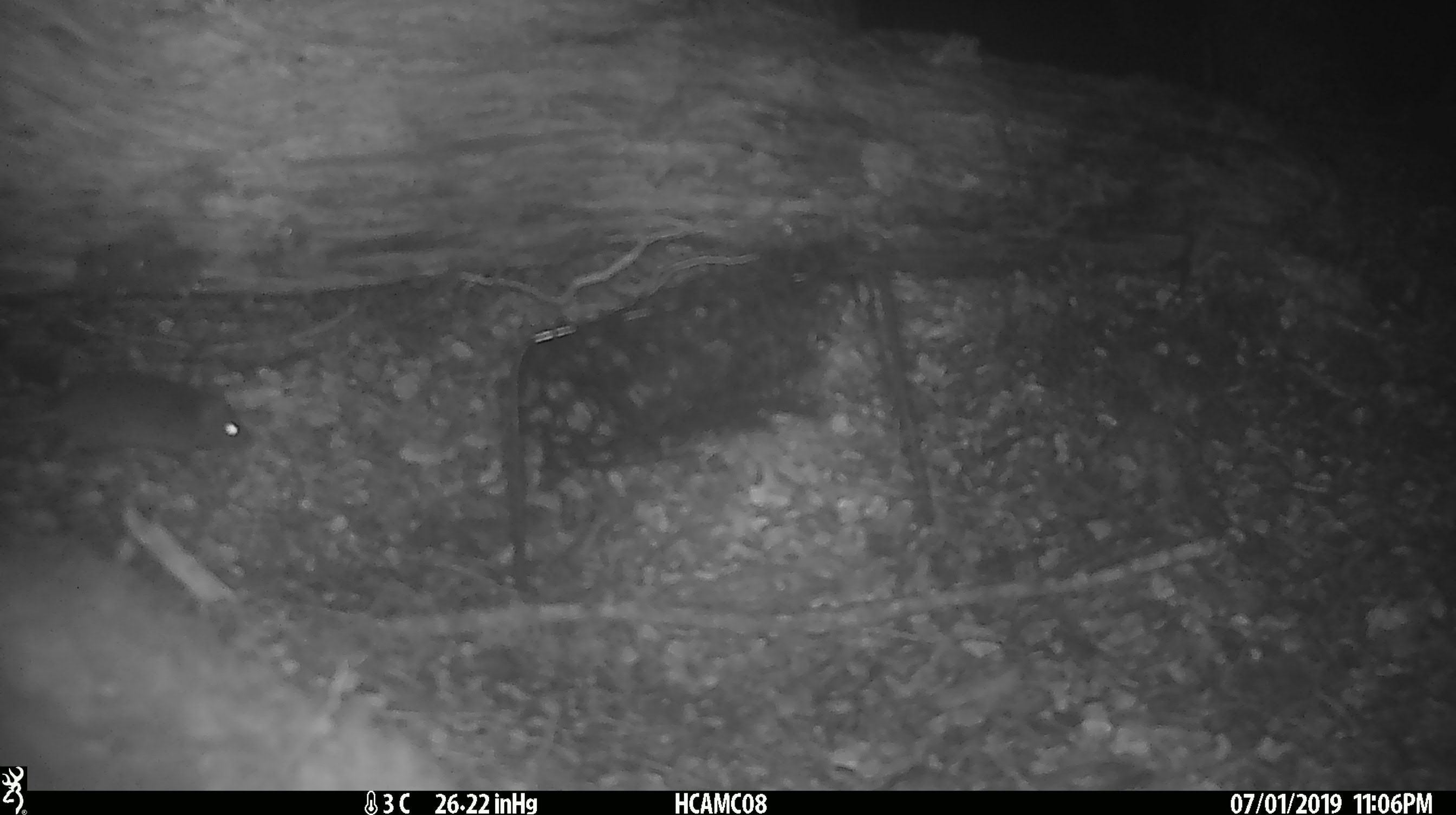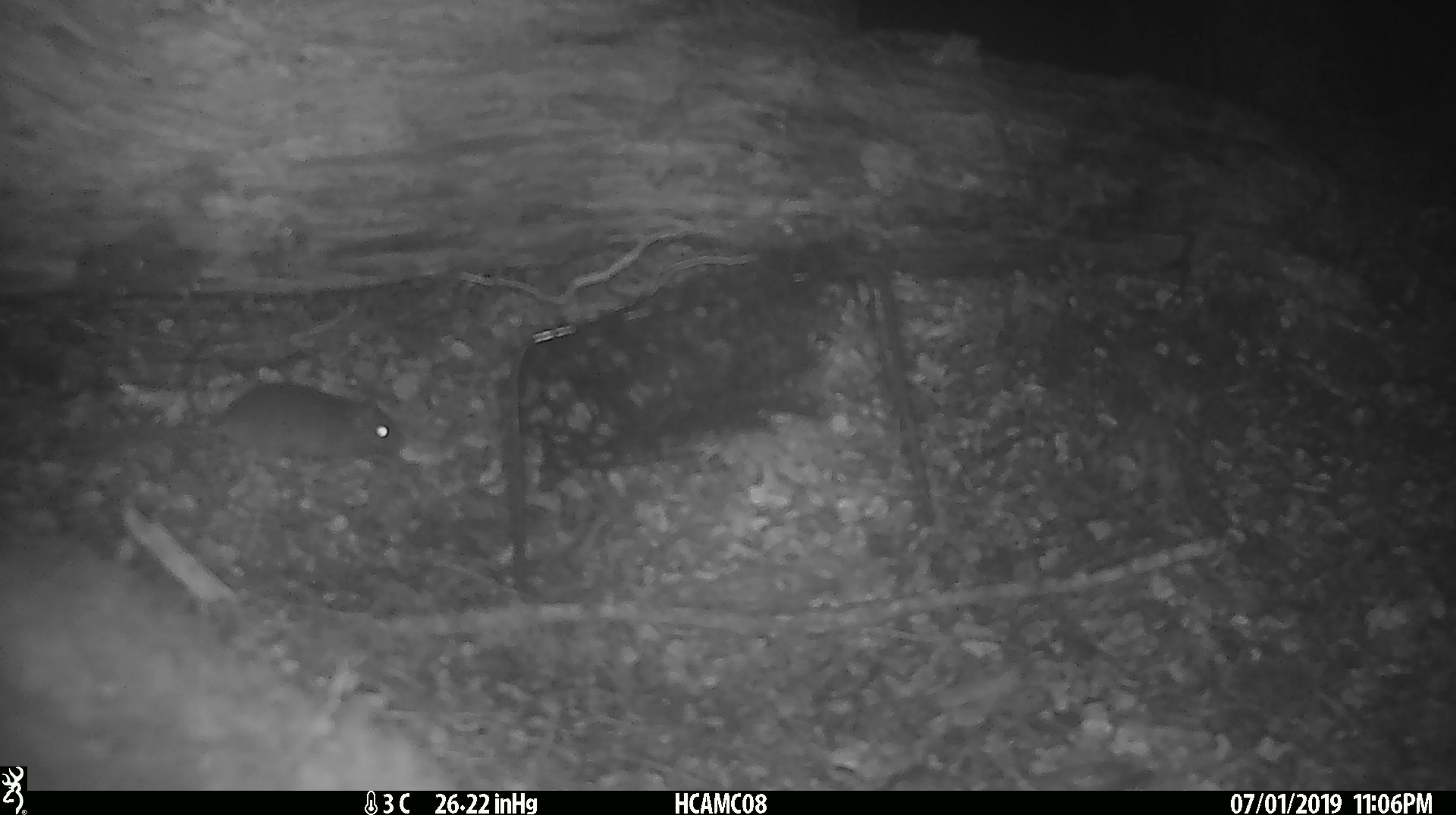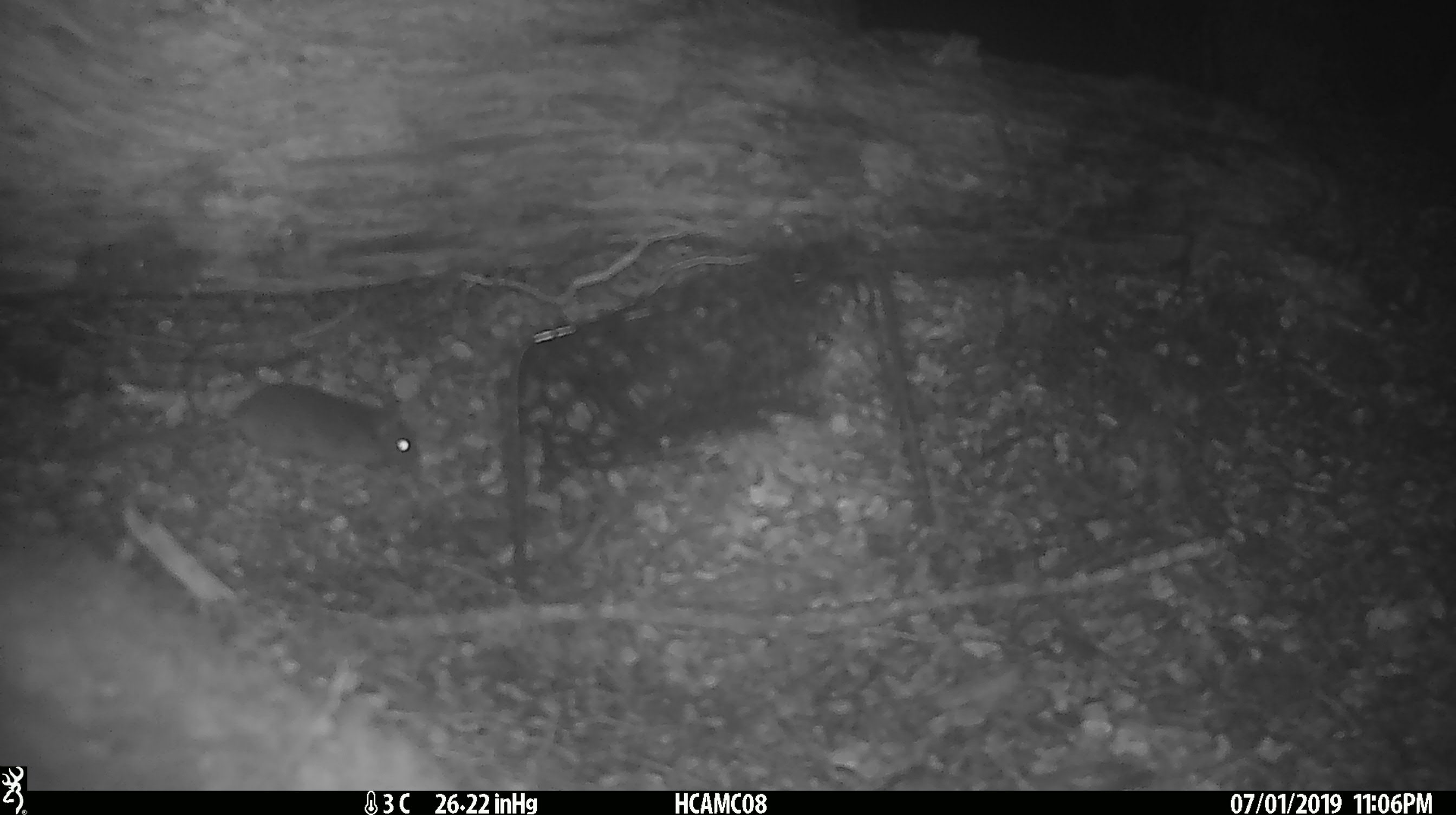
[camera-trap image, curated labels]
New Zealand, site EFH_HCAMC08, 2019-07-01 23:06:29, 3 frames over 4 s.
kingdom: Animalia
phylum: Chordata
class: Mammalia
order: Rodentia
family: Muridae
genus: Mus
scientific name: Mus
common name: mouse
Mouse (Mus).